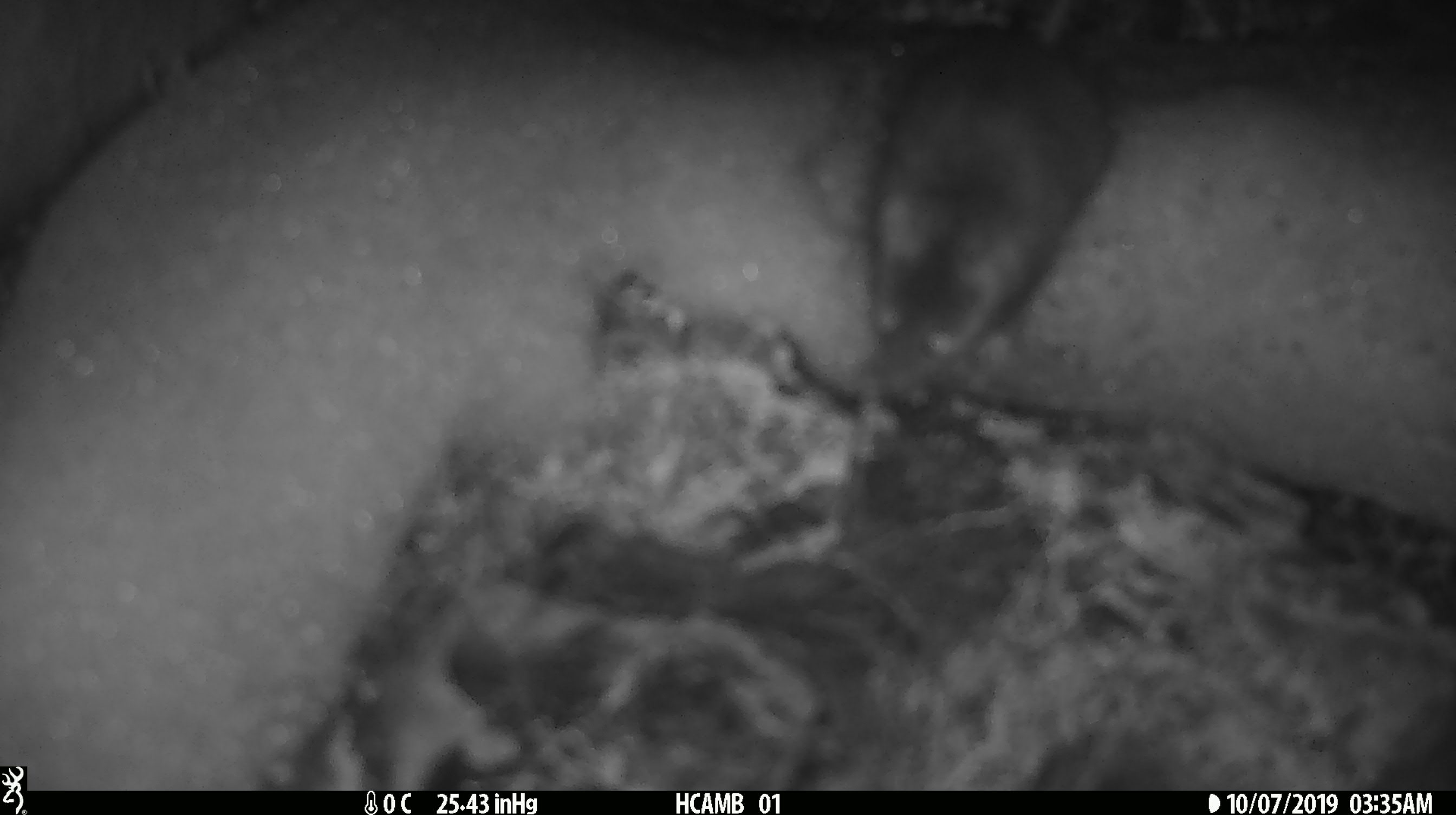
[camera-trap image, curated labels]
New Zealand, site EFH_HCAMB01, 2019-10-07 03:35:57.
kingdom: Animalia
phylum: Chordata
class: Mammalia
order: Rodentia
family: Muridae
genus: Mus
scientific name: Mus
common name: mouse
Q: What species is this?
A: Mouse (Mus).